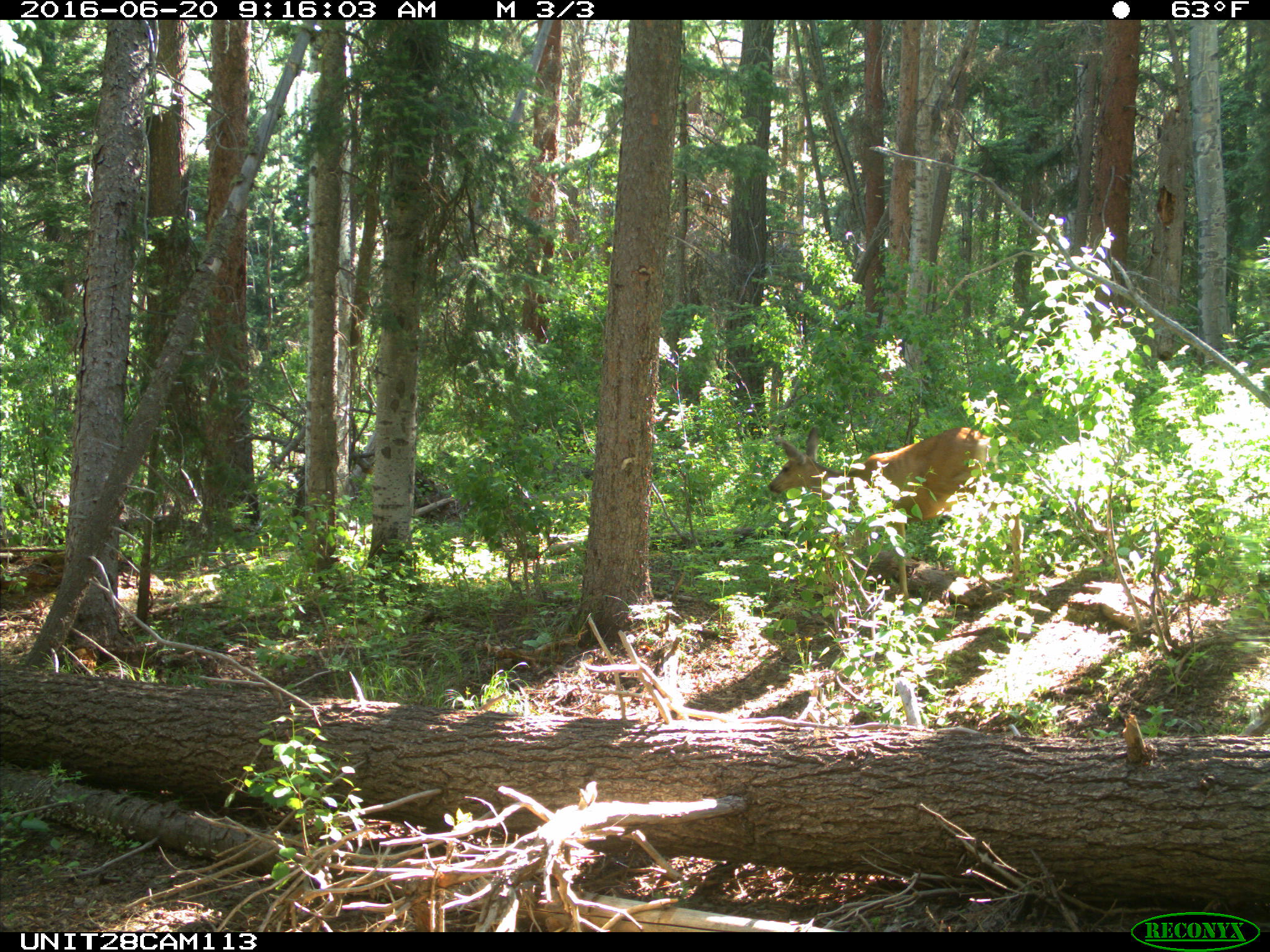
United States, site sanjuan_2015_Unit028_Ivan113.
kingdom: Animalia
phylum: Chordata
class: Mammalia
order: Artiodactyla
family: Cervidae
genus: Odocoileus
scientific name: Odocoileus hemionus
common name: mule deer